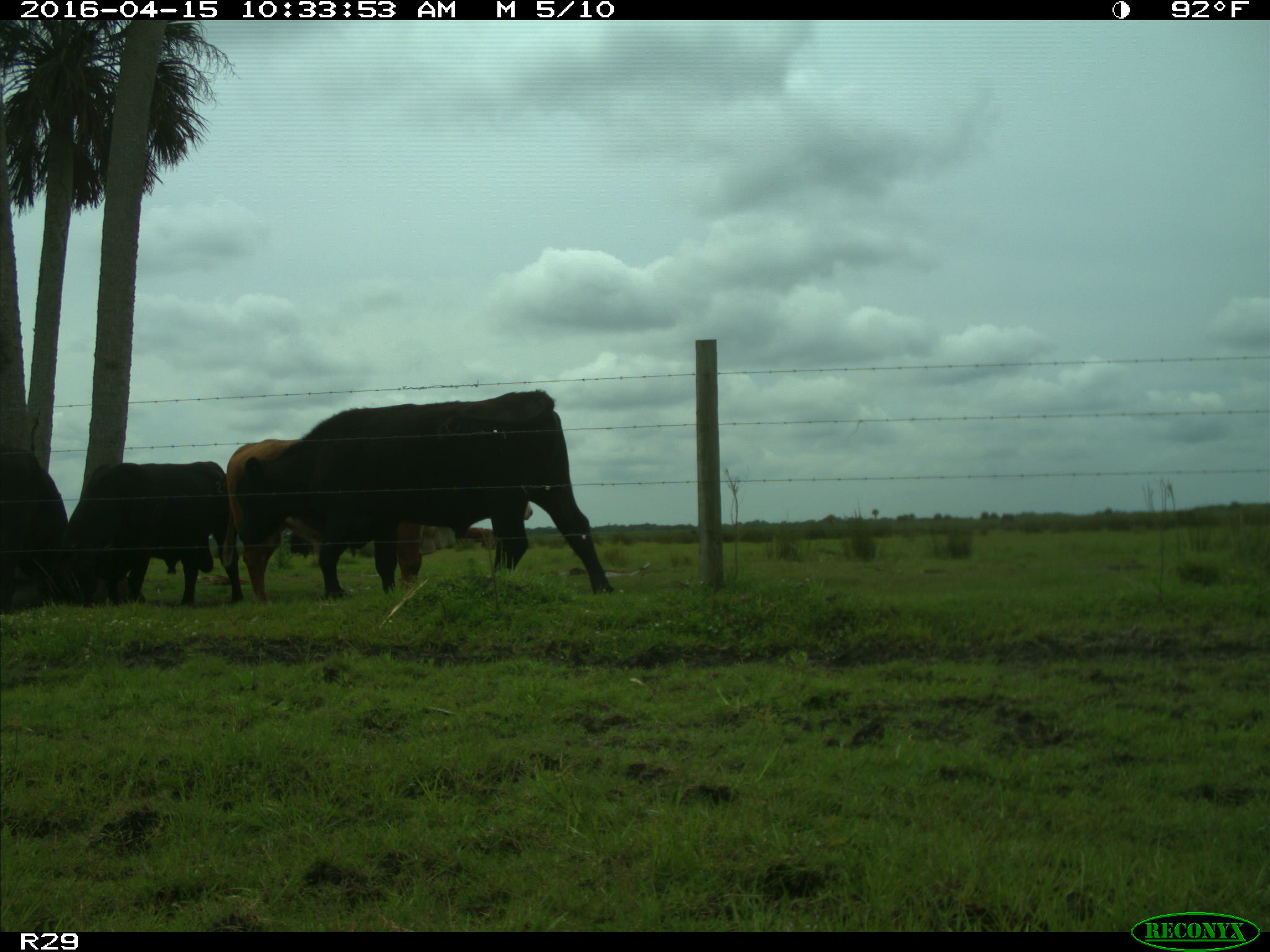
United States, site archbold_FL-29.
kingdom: Animalia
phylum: Chordata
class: Mammalia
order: Artiodactyla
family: Bovidae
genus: Bos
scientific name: Bos taurus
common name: domestic cow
Bos taurus (domestic cow).